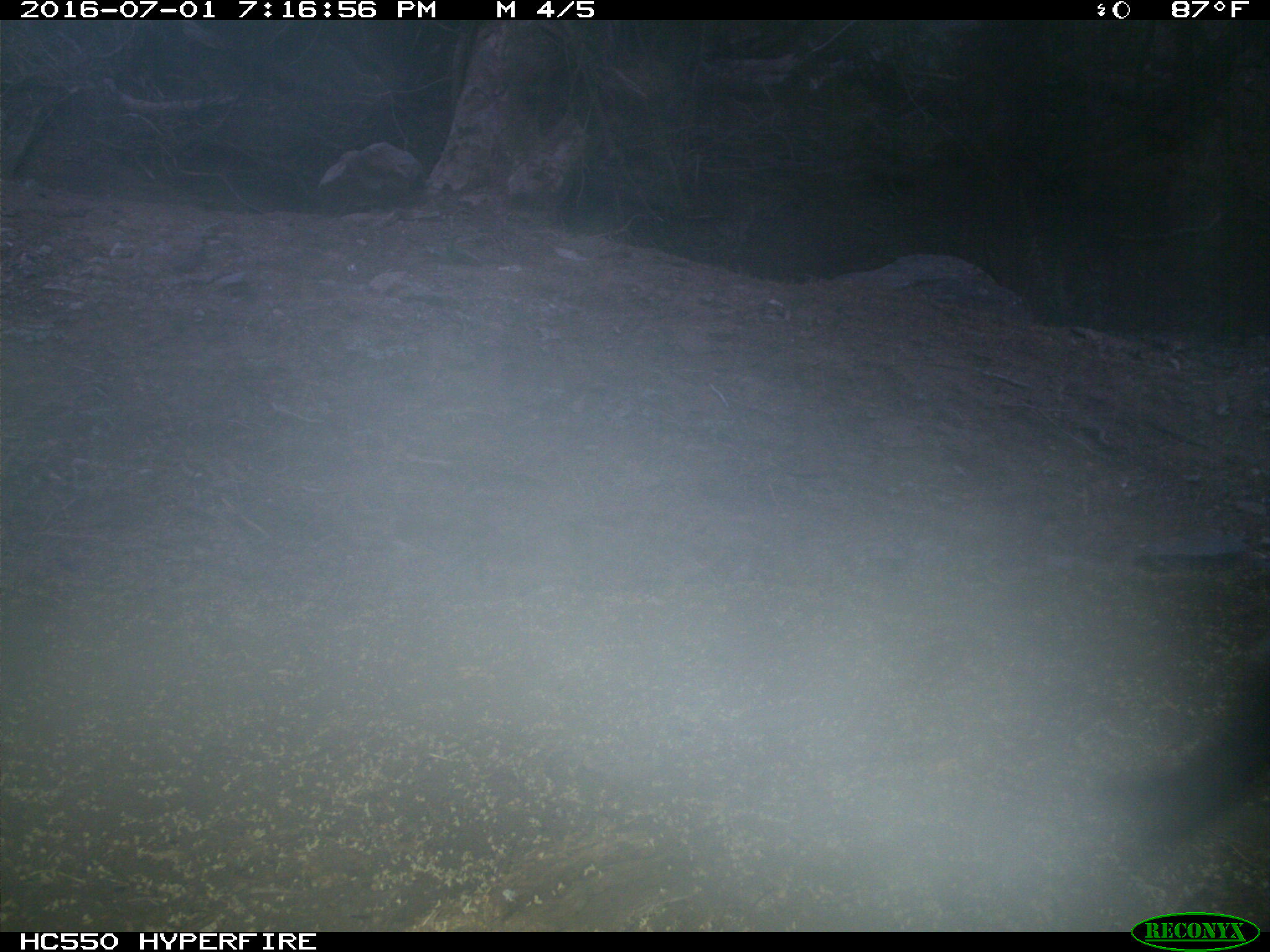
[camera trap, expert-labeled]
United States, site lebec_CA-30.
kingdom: Animalia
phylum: Chordata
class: Mammalia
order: Artiodactyla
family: Bovidae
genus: Bos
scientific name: Bos taurus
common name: domestic cow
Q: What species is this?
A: Bos taurus (domestic cow).